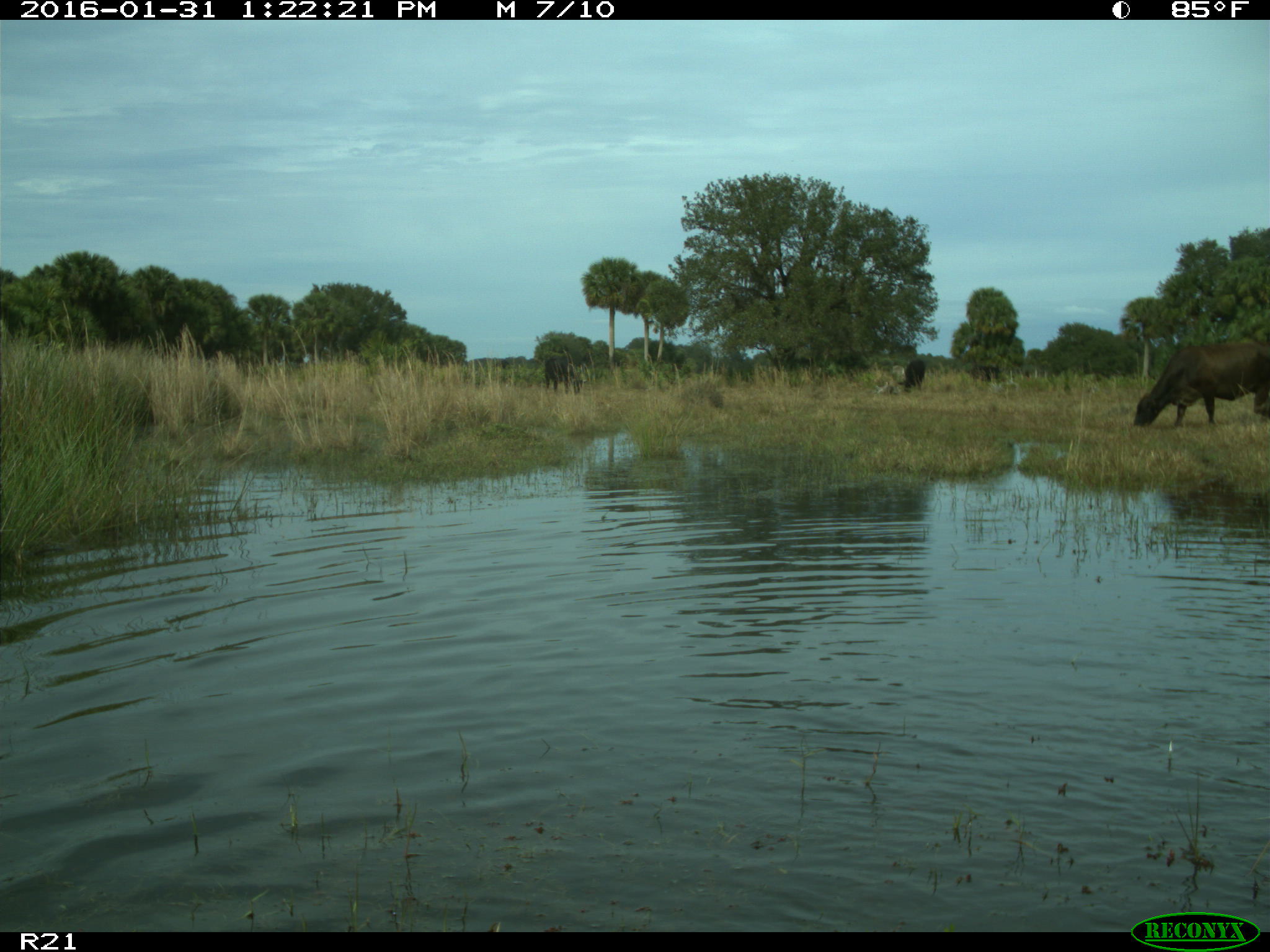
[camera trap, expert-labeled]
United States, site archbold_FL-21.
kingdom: Animalia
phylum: Chordata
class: Mammalia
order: Artiodactyla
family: Bovidae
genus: Bos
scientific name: Bos taurus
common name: domestic cow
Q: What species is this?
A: Bos taurus (domestic cow).